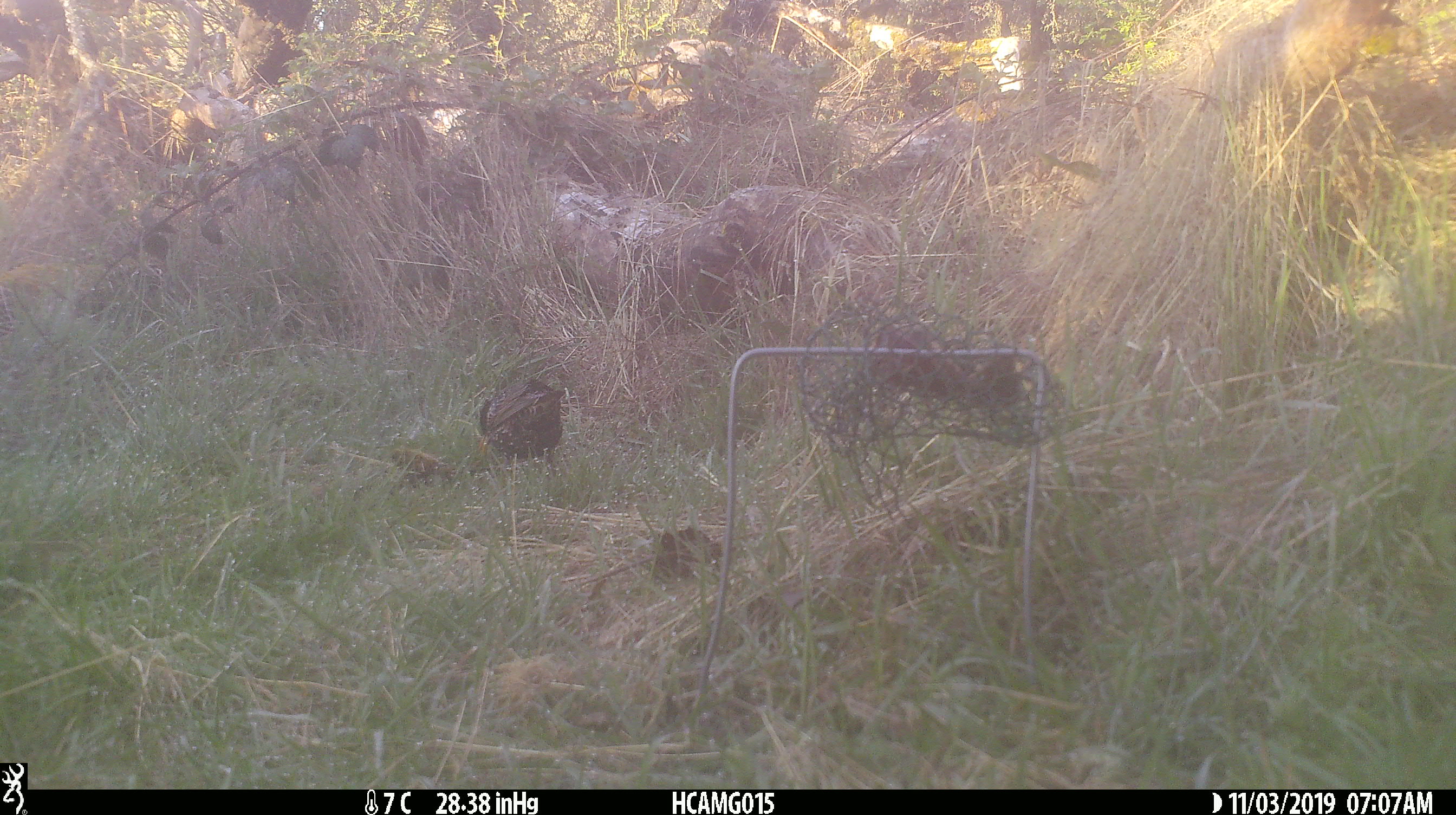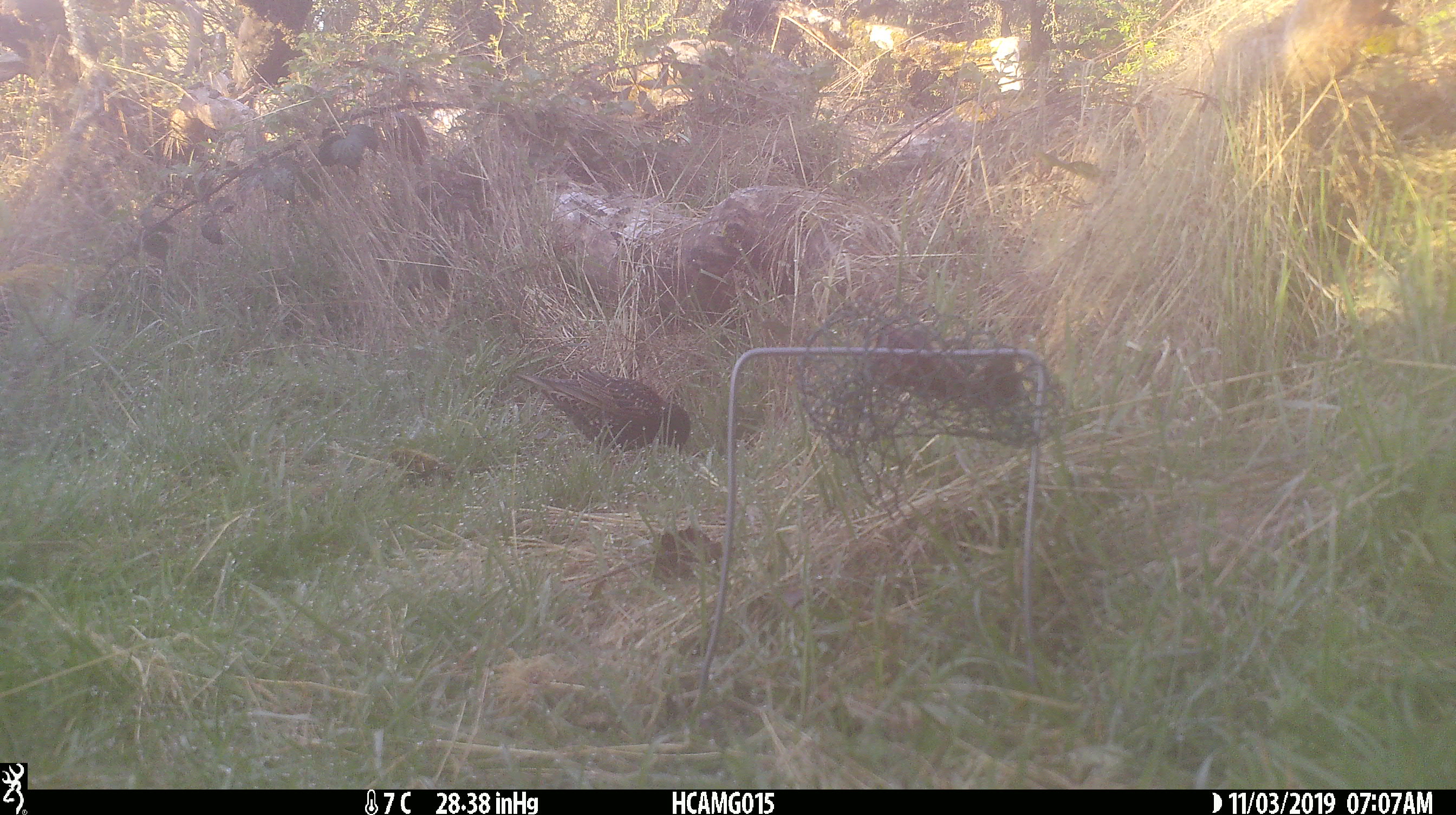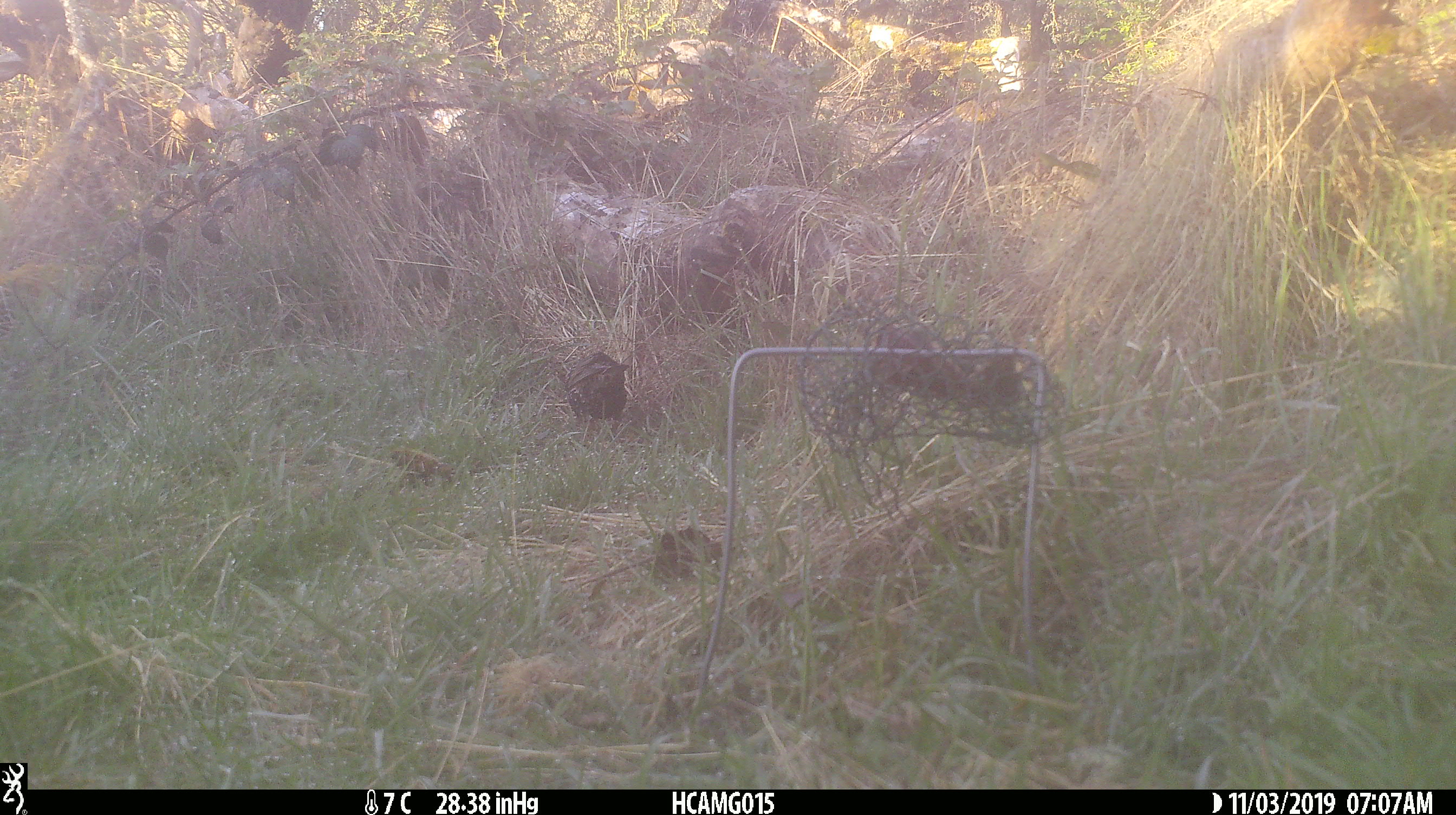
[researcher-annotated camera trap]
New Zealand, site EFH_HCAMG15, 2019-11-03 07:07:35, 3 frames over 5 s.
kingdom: Animalia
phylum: Chordata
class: Aves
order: Passeriformes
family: Sturnidae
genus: Sturnus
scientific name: Sturnus vulgaris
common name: european starling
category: starling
Starling (european starling) (Sturnus vulgaris).